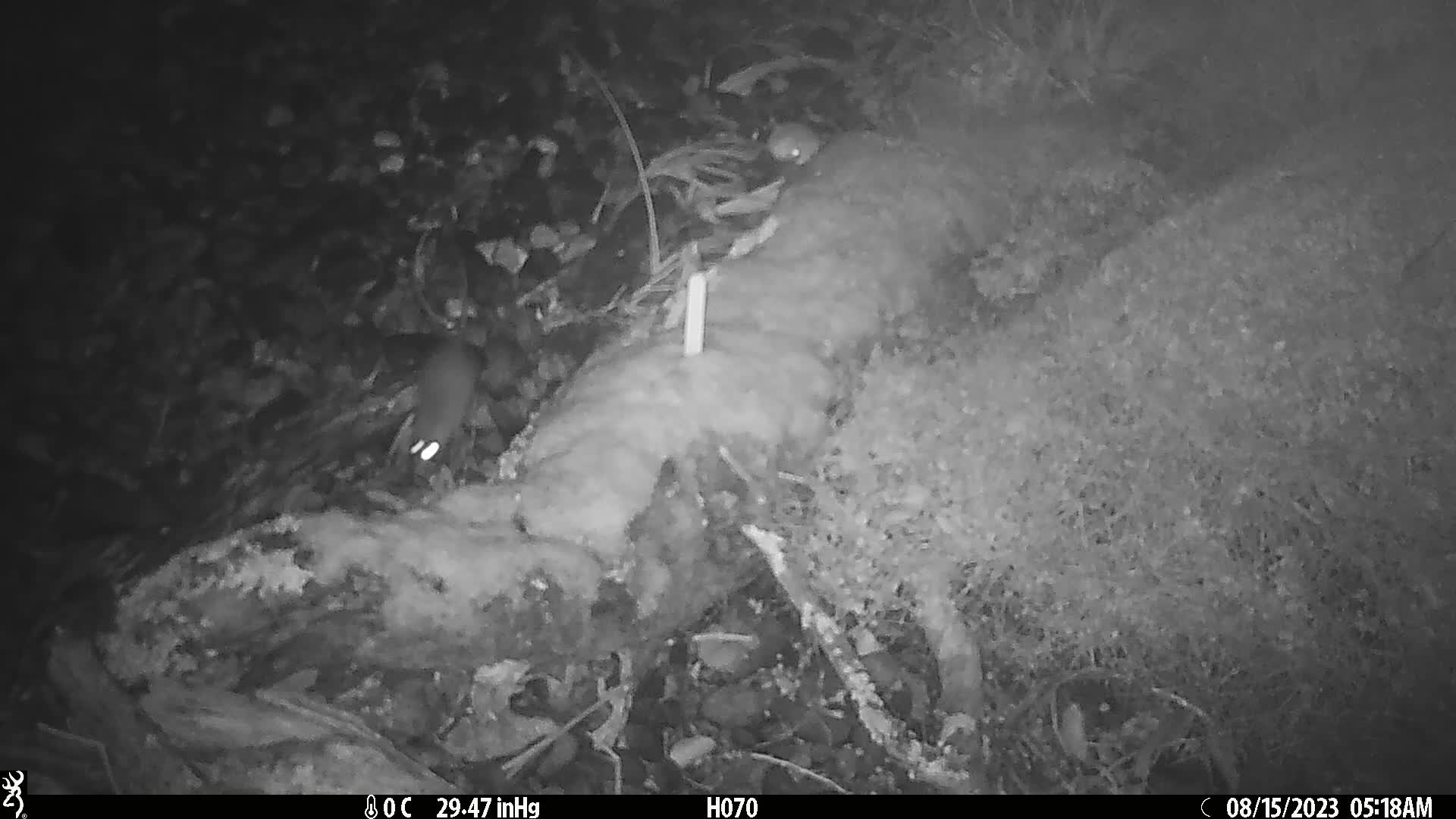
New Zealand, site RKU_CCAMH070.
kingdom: Animalia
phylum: Chordata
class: Mammalia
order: Rodentia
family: Muridae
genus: Rattus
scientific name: Rattus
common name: rat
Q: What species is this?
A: Rat (Rattus).